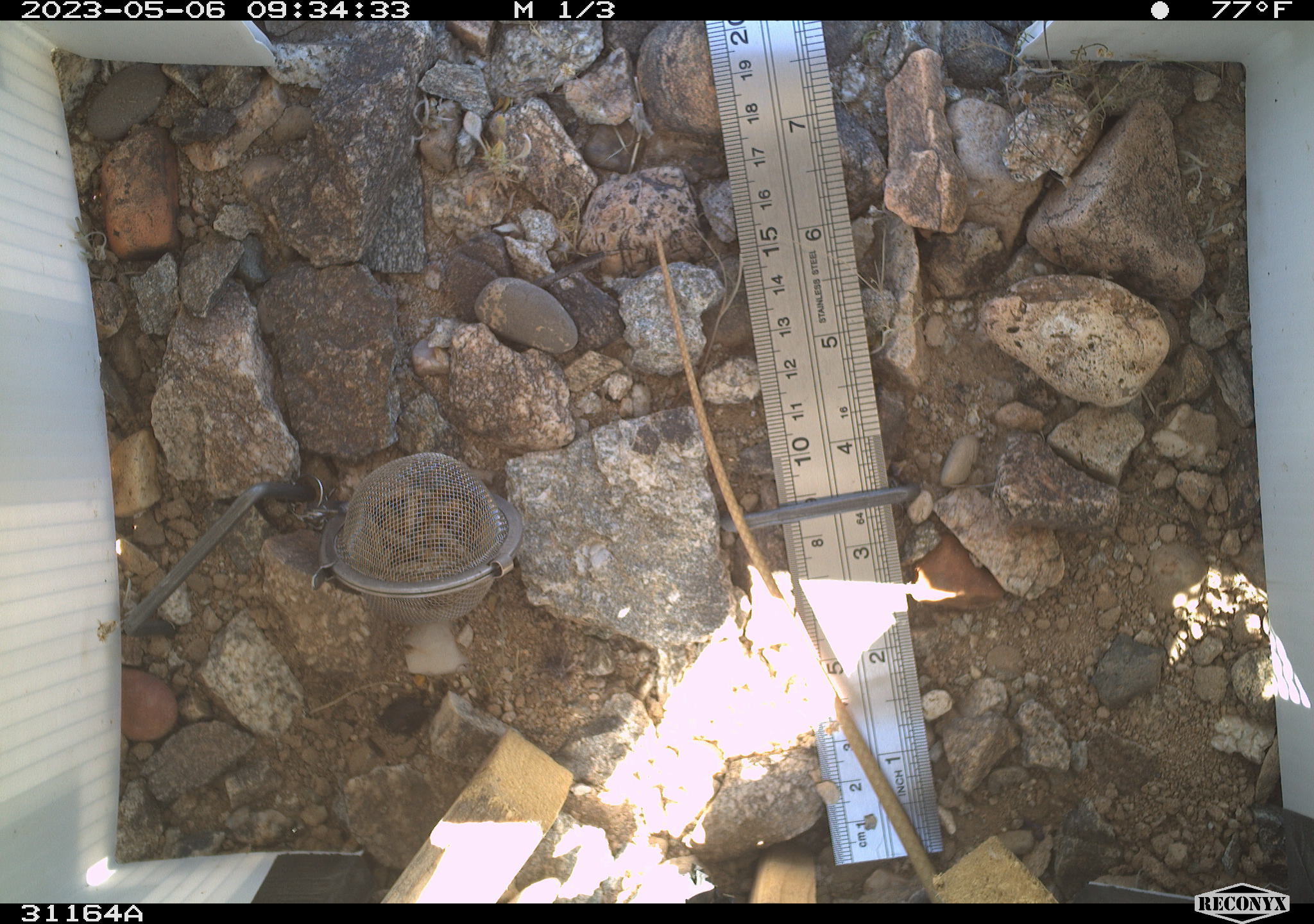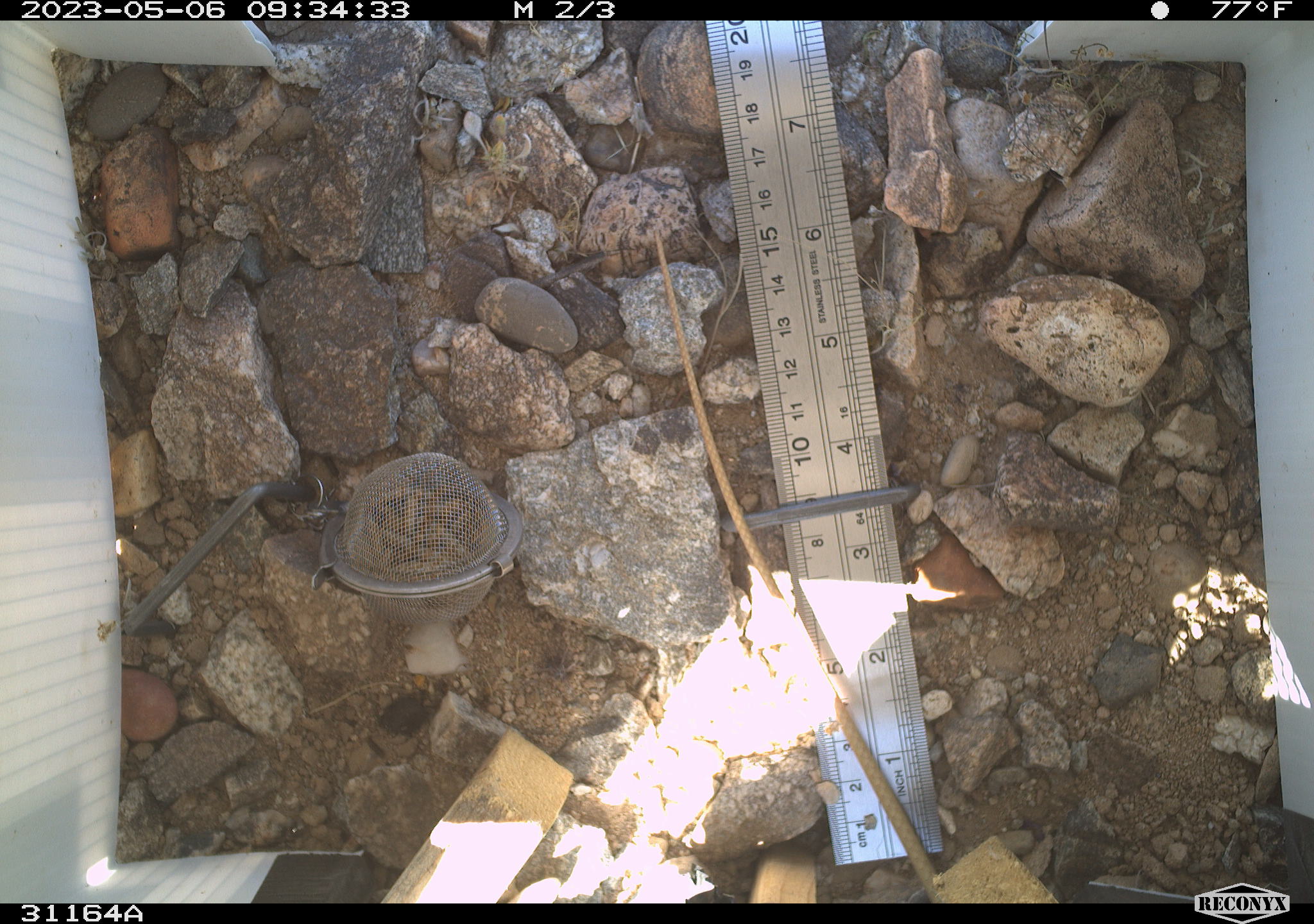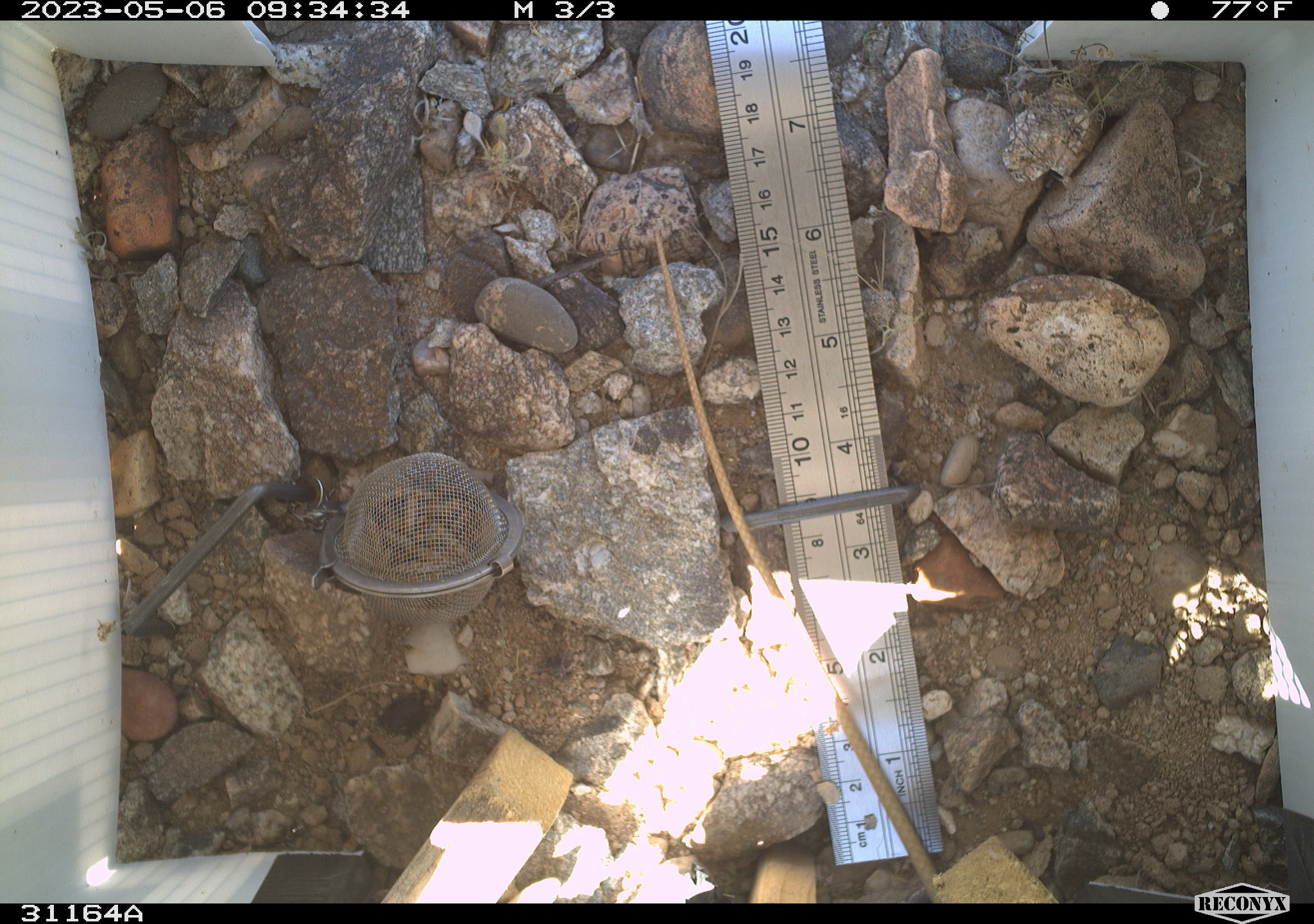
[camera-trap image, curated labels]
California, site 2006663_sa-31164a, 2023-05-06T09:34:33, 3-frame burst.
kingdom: Animalia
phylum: Chordata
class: Reptilia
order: Squamata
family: Colubridae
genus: Masticophis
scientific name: Masticophis flagellum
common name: coachwhip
Coachwhip (Masticophis flagellum).